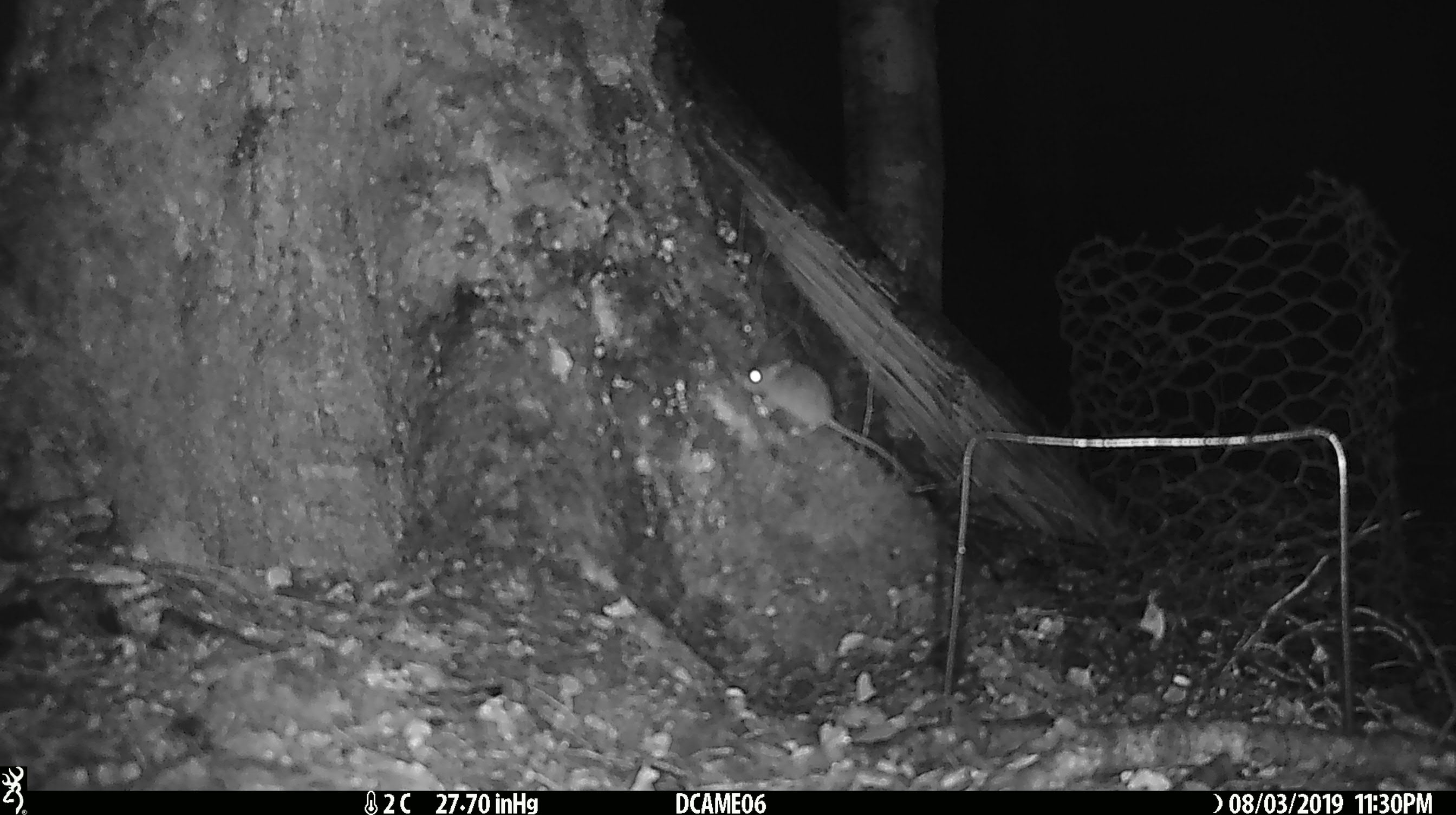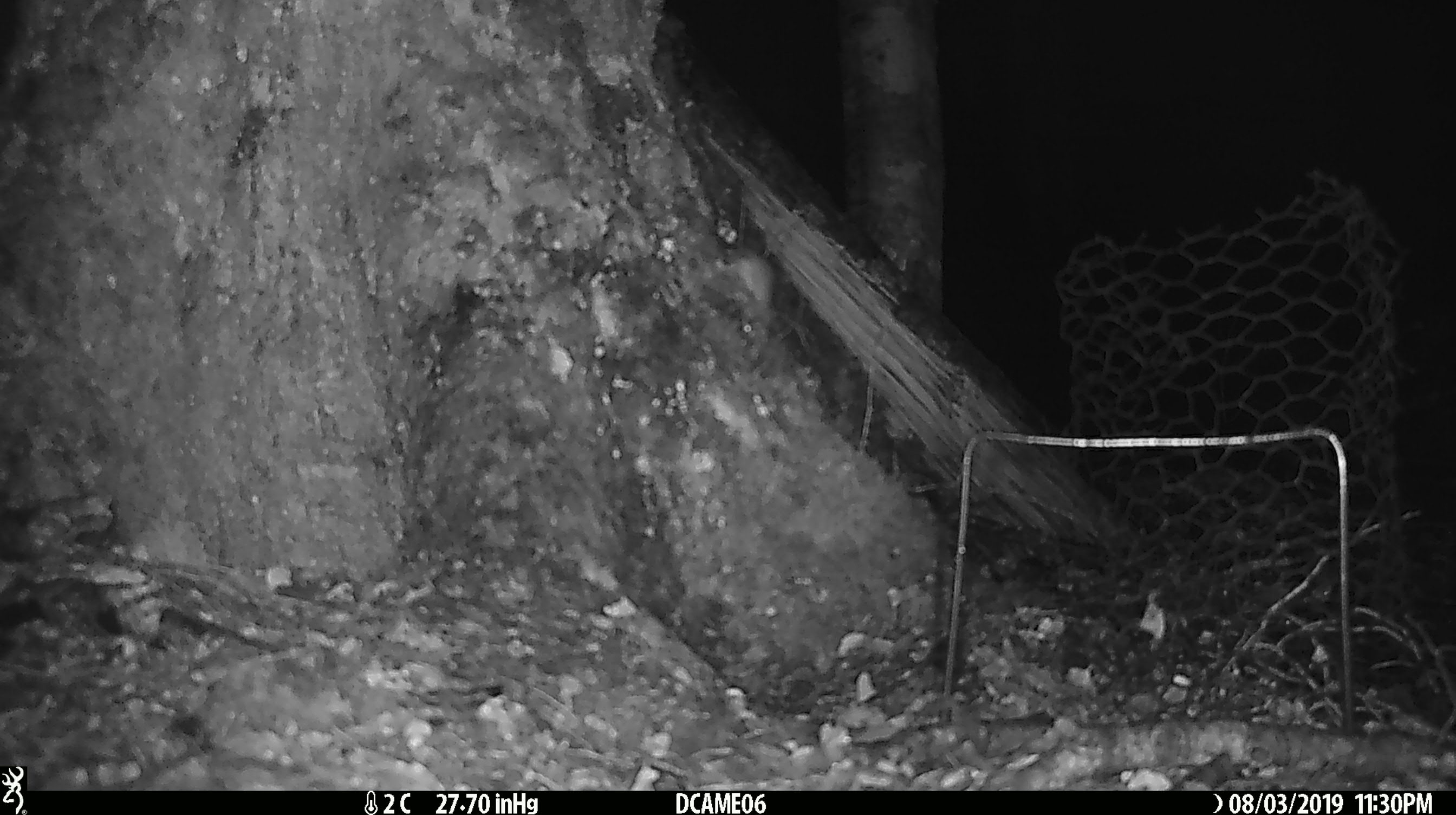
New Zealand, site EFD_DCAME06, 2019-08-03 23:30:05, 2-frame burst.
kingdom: Animalia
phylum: Chordata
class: Mammalia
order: Rodentia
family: Muridae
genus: Mus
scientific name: Mus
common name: mouse